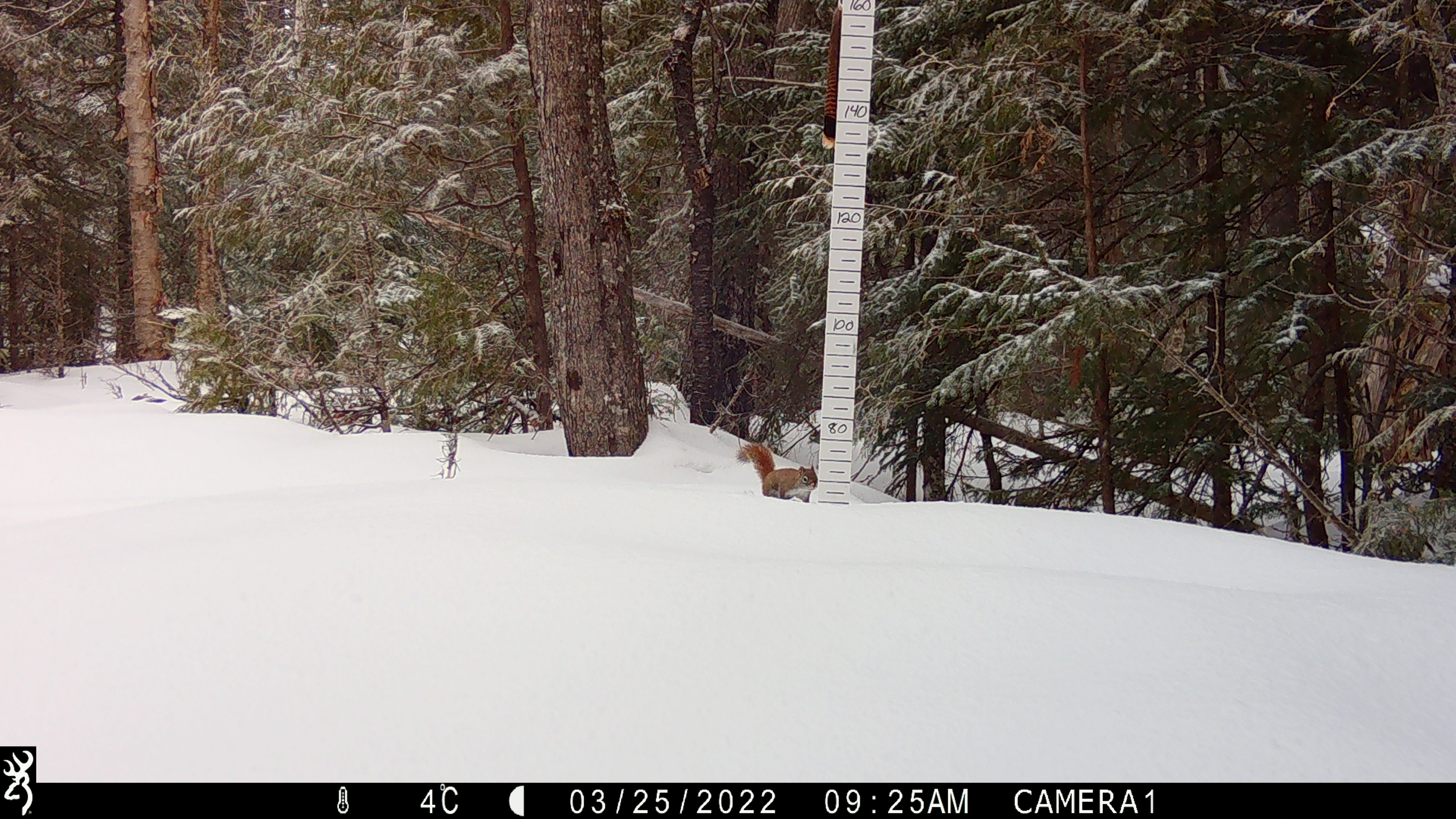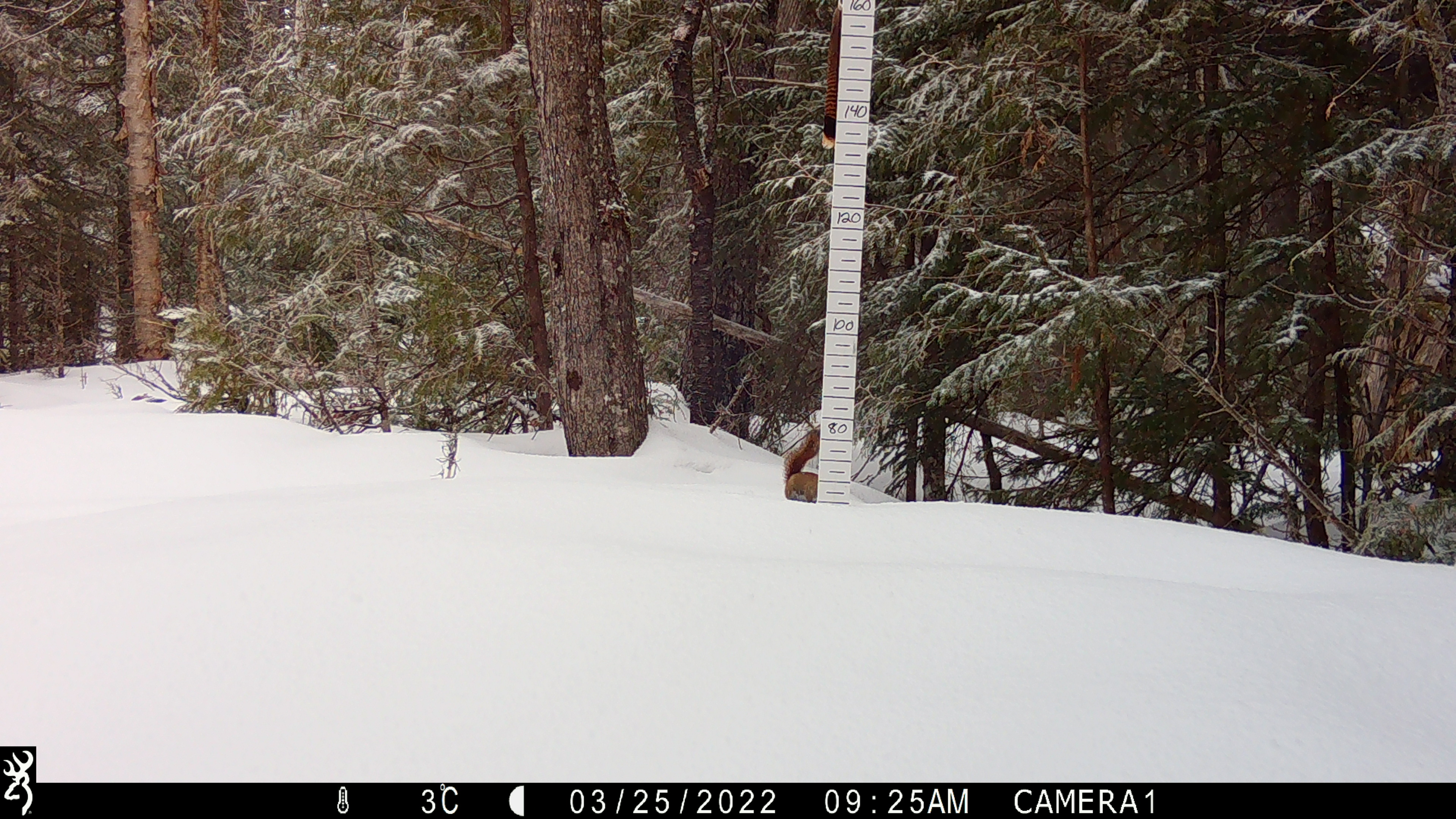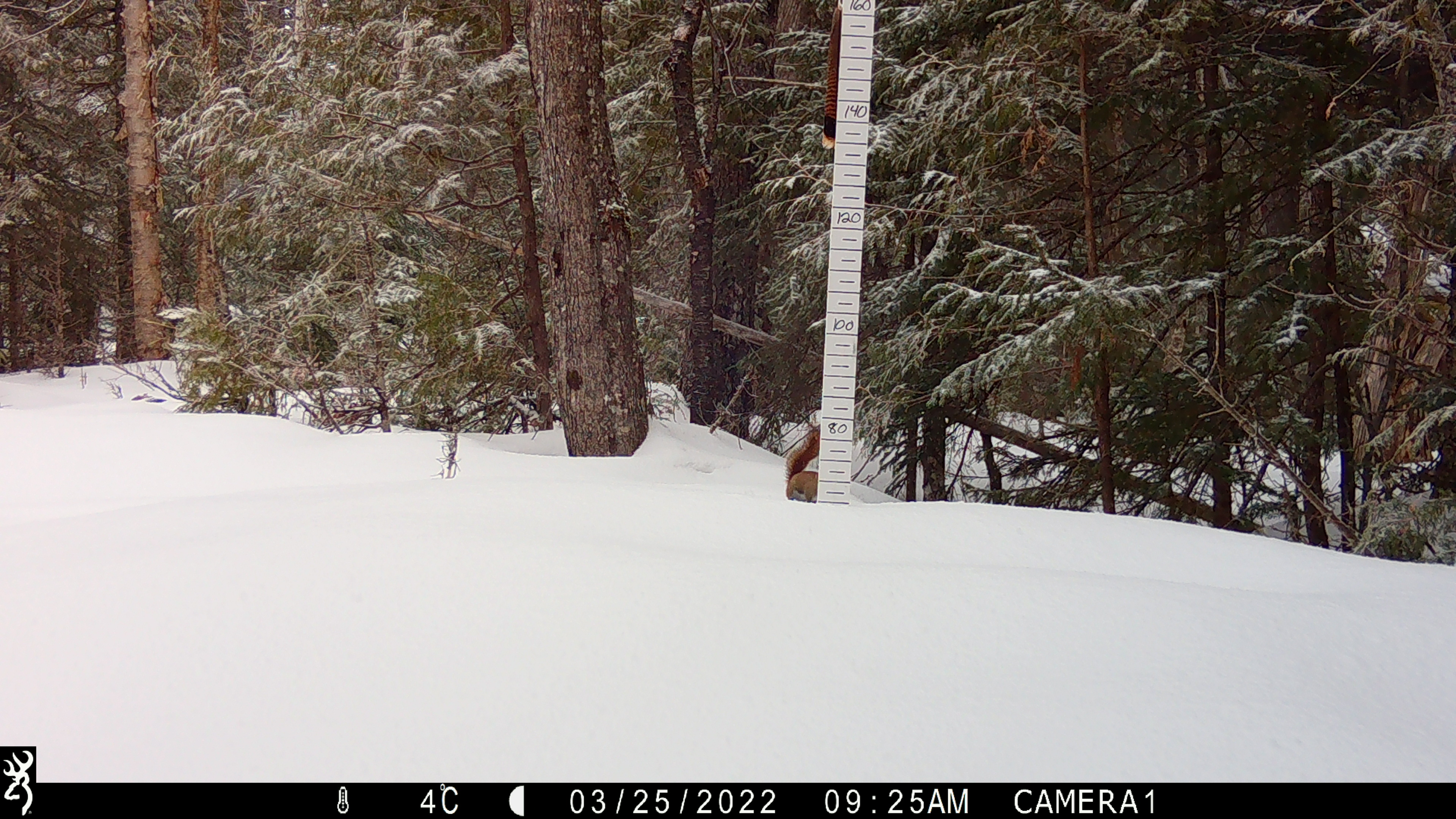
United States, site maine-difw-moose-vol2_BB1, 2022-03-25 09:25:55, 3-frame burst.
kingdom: Animalia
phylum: Chordata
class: Mammalia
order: Rodentia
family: Sciuridae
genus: Tamiasciurus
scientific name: Tamiasciurus hudsonicus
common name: red squirrel